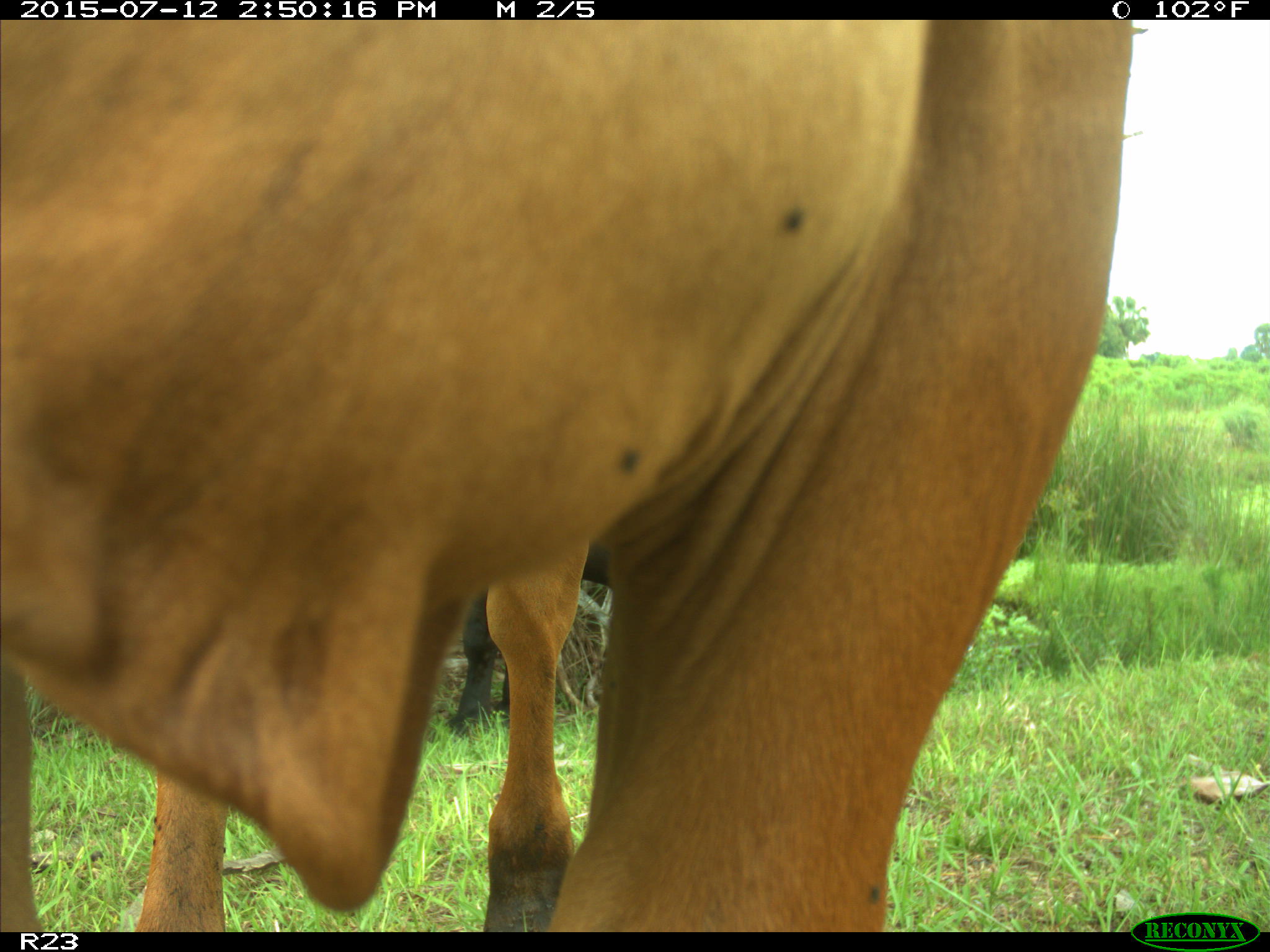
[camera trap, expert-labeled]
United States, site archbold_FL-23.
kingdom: Animalia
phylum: Chordata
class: Mammalia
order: Artiodactyla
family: Bovidae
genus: Bos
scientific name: Bos taurus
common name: domestic cow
Bos taurus (domestic cow).